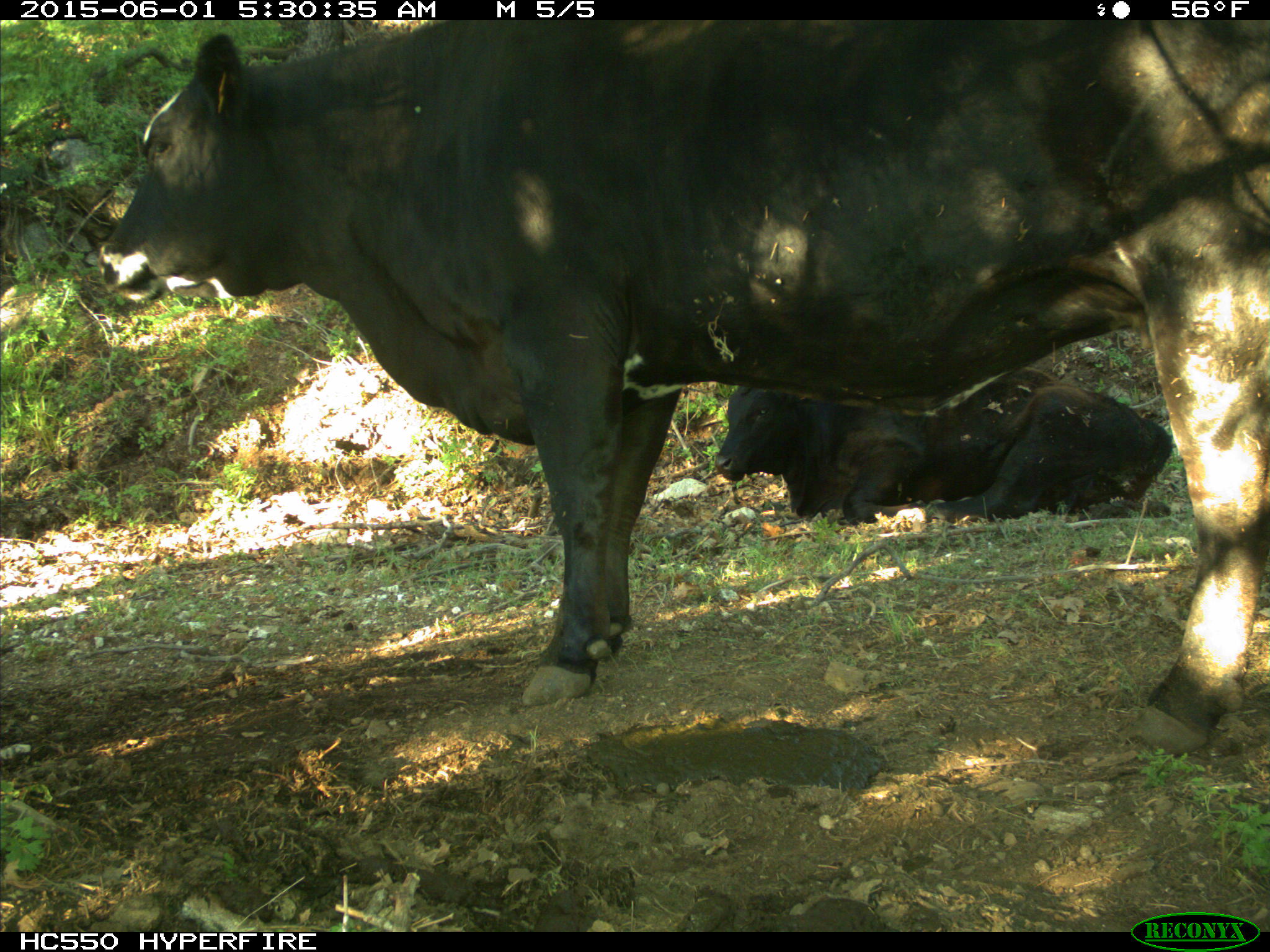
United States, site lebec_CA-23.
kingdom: Animalia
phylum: Chordata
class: Mammalia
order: Artiodactyla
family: Bovidae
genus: Bos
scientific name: Bos taurus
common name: domestic cow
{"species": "Bos taurus (domestic cow)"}